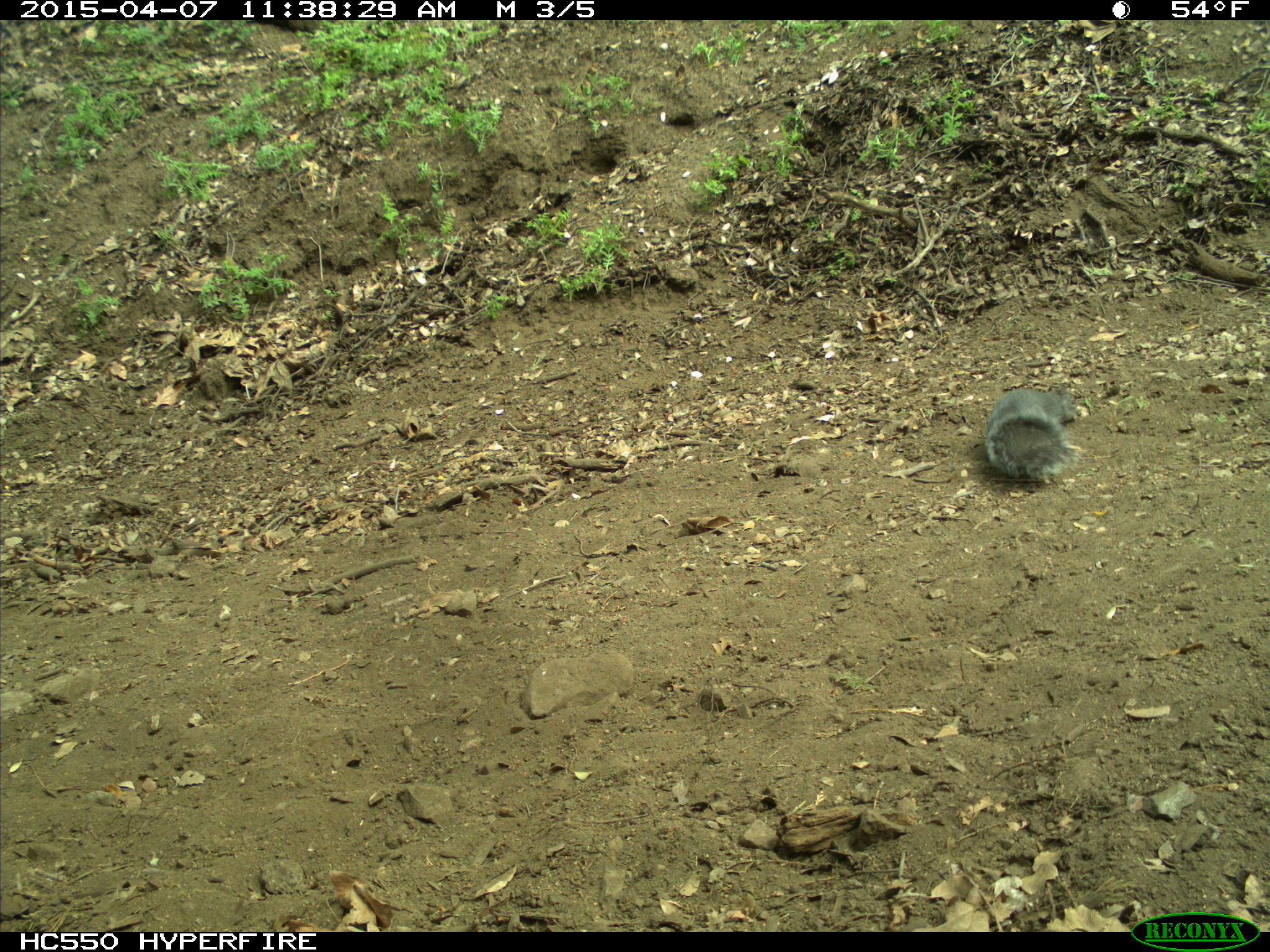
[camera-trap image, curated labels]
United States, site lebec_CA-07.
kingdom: Animalia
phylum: Chordata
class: Mammalia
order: Rodentia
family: Sciuridae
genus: Sciurus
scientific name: Sciurus carolinensis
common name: eastern gray squirrel